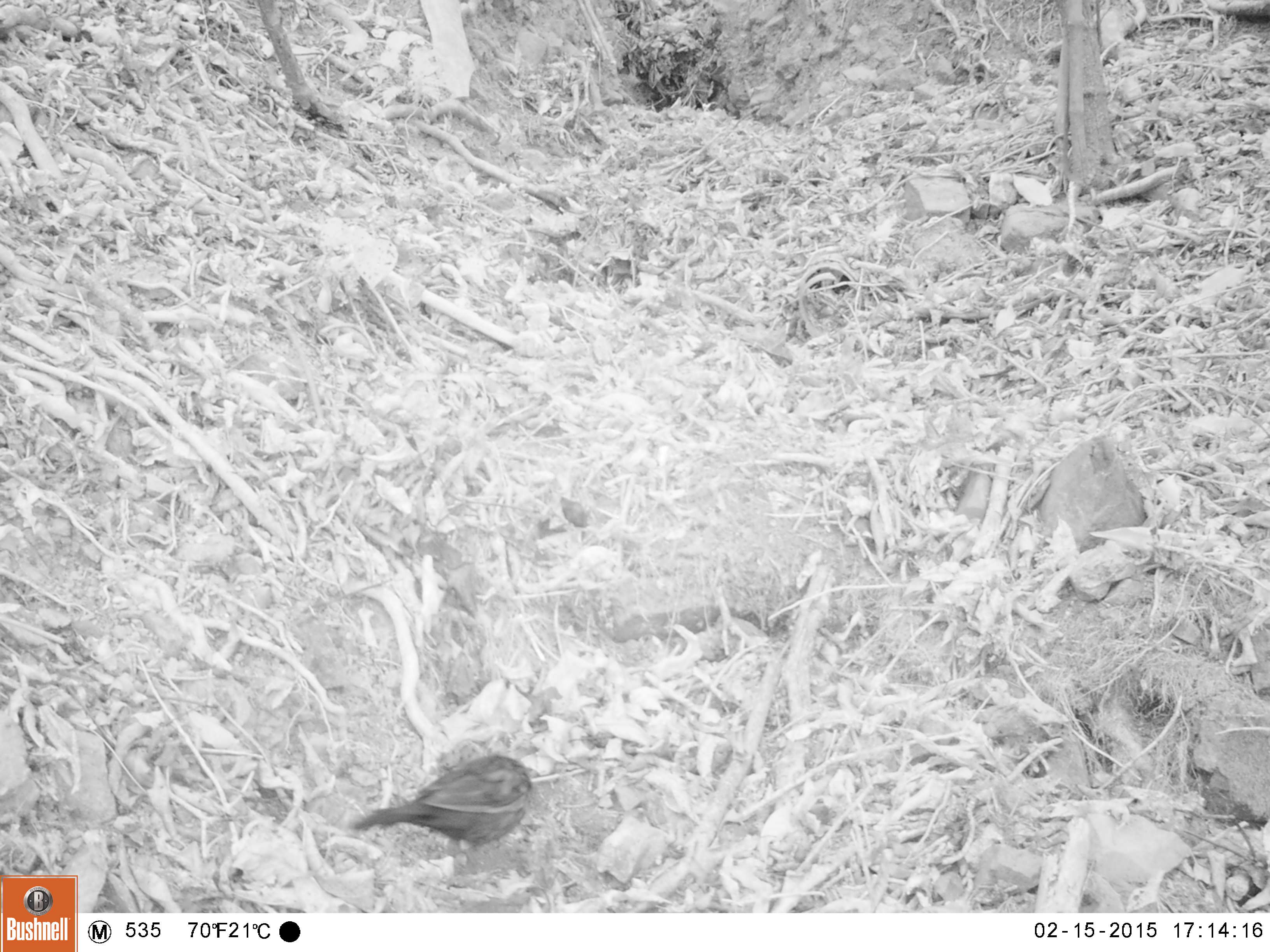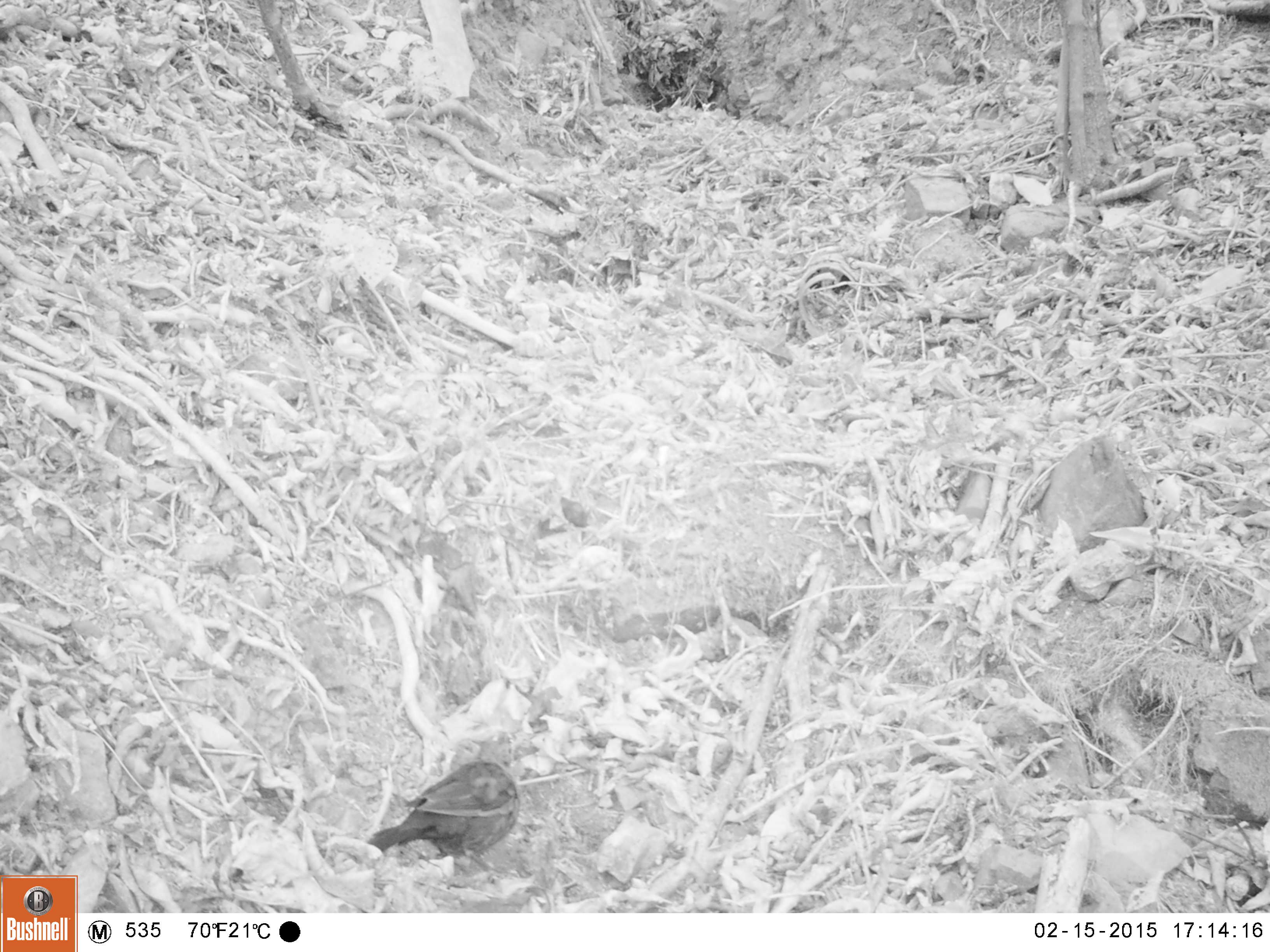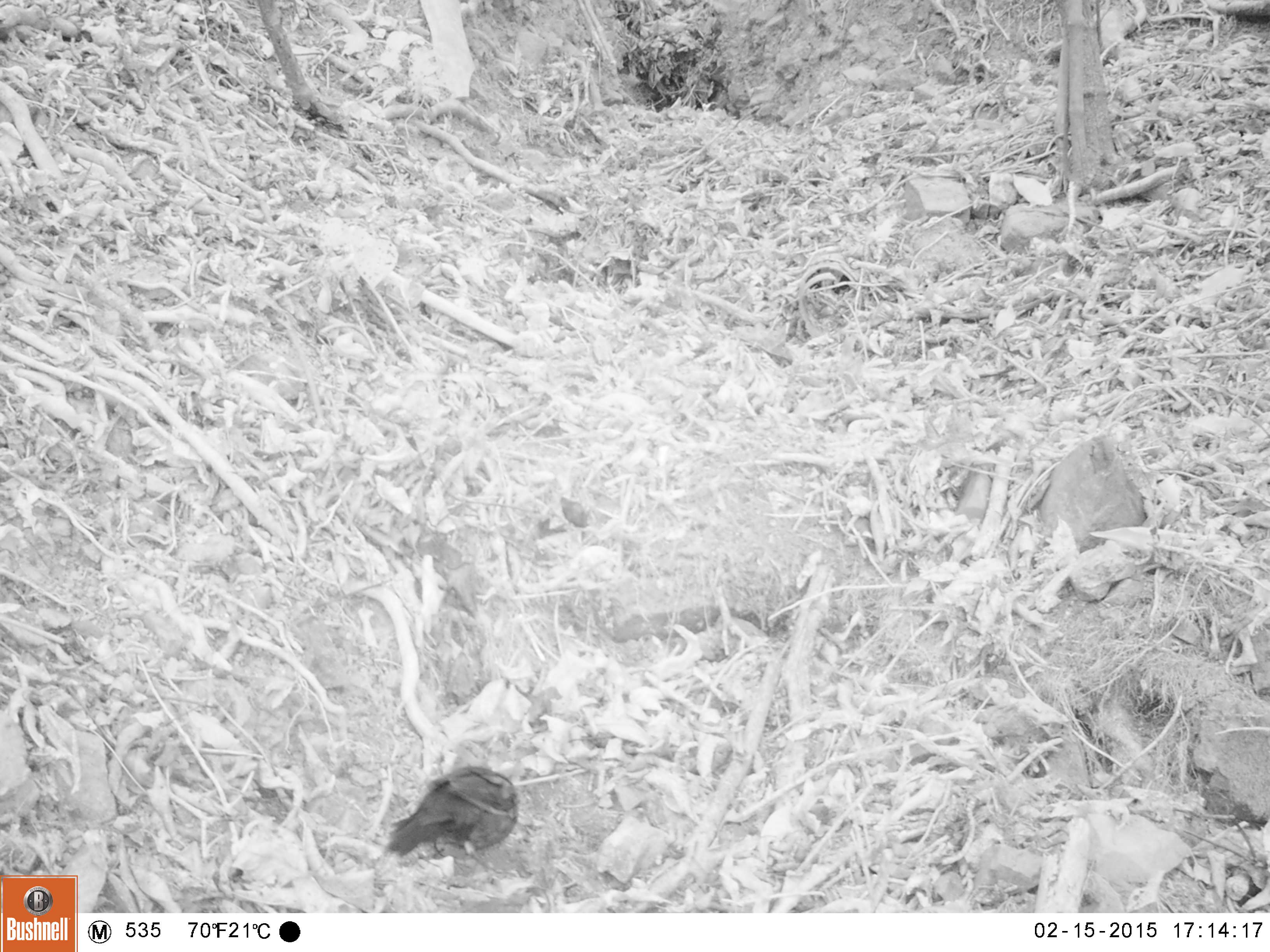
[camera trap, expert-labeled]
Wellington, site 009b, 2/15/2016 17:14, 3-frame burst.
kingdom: Animalia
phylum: Chordata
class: Aves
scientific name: Aves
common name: bird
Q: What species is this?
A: Bird (Aves).